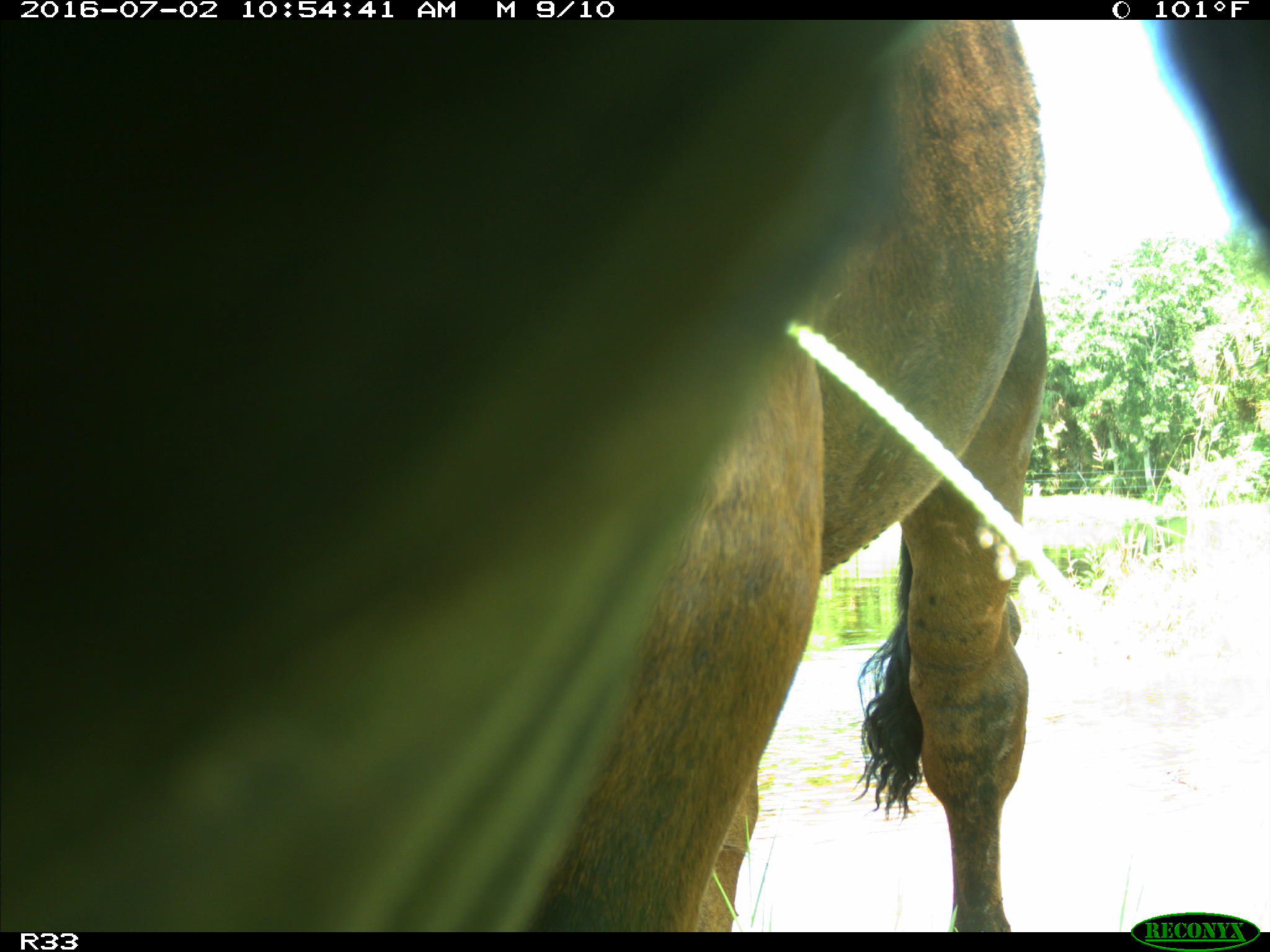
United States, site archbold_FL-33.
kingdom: Animalia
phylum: Chordata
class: Mammalia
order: Artiodactyla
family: Bovidae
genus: Bos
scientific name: Bos taurus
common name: domestic cow